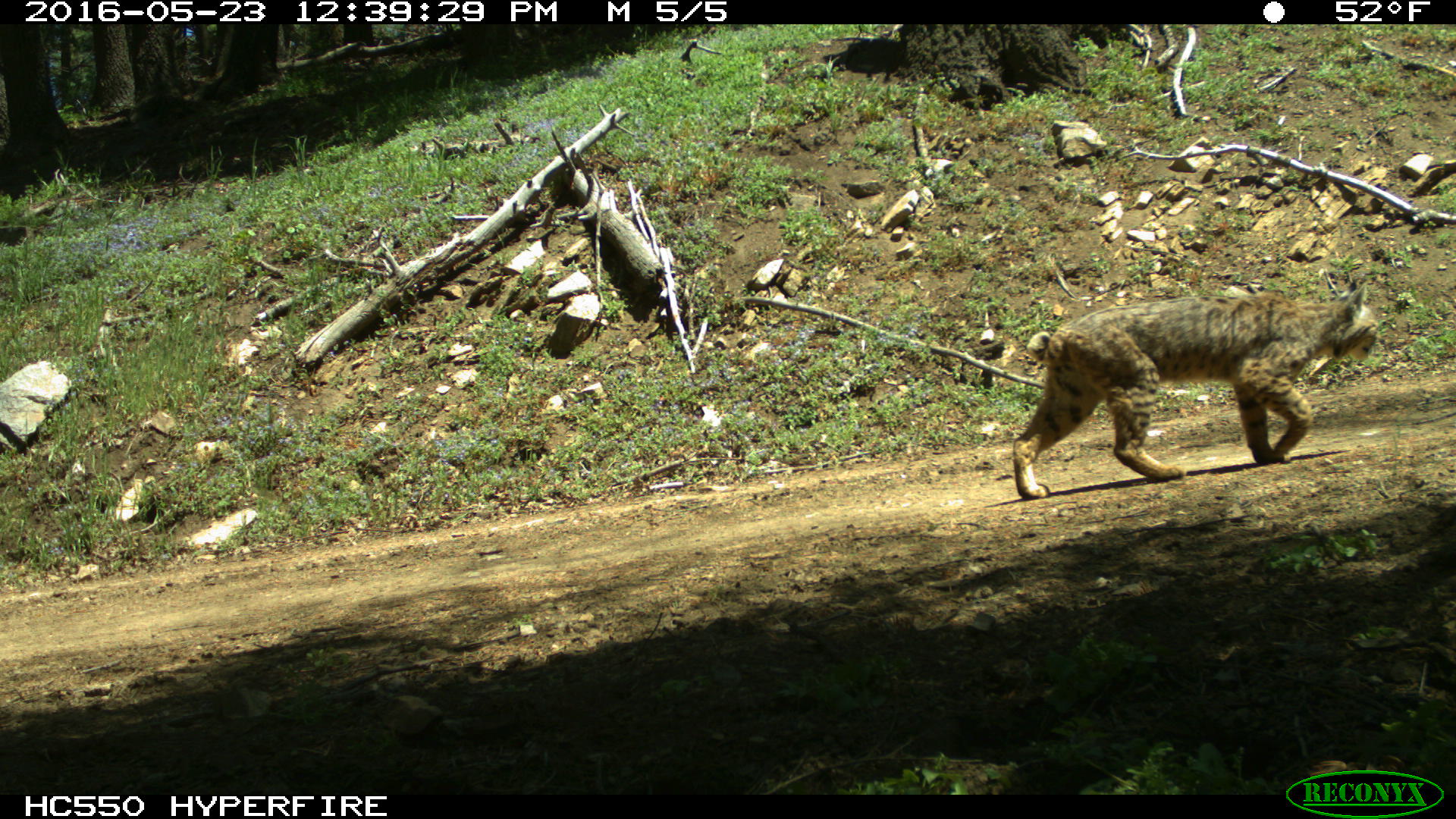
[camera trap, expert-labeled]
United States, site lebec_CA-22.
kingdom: Animalia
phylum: Chordata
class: Mammalia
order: Carnivora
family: Felidae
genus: Lynx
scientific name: Lynx rufus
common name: bobcat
Lynx rufus (bobcat).